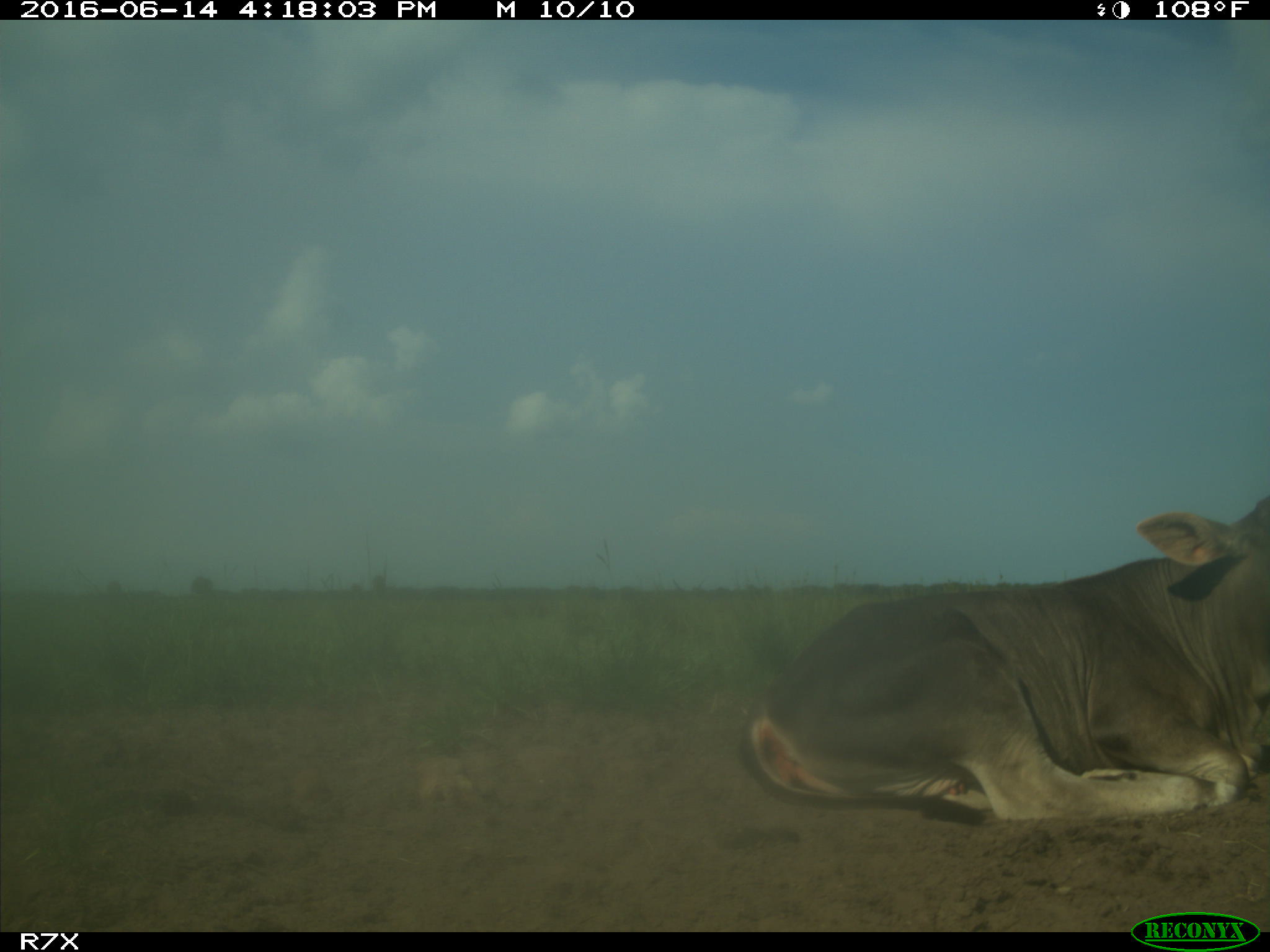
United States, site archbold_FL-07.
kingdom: Animalia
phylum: Chordata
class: Mammalia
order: Artiodactyla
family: Bovidae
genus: Bos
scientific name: Bos taurus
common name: domestic cow